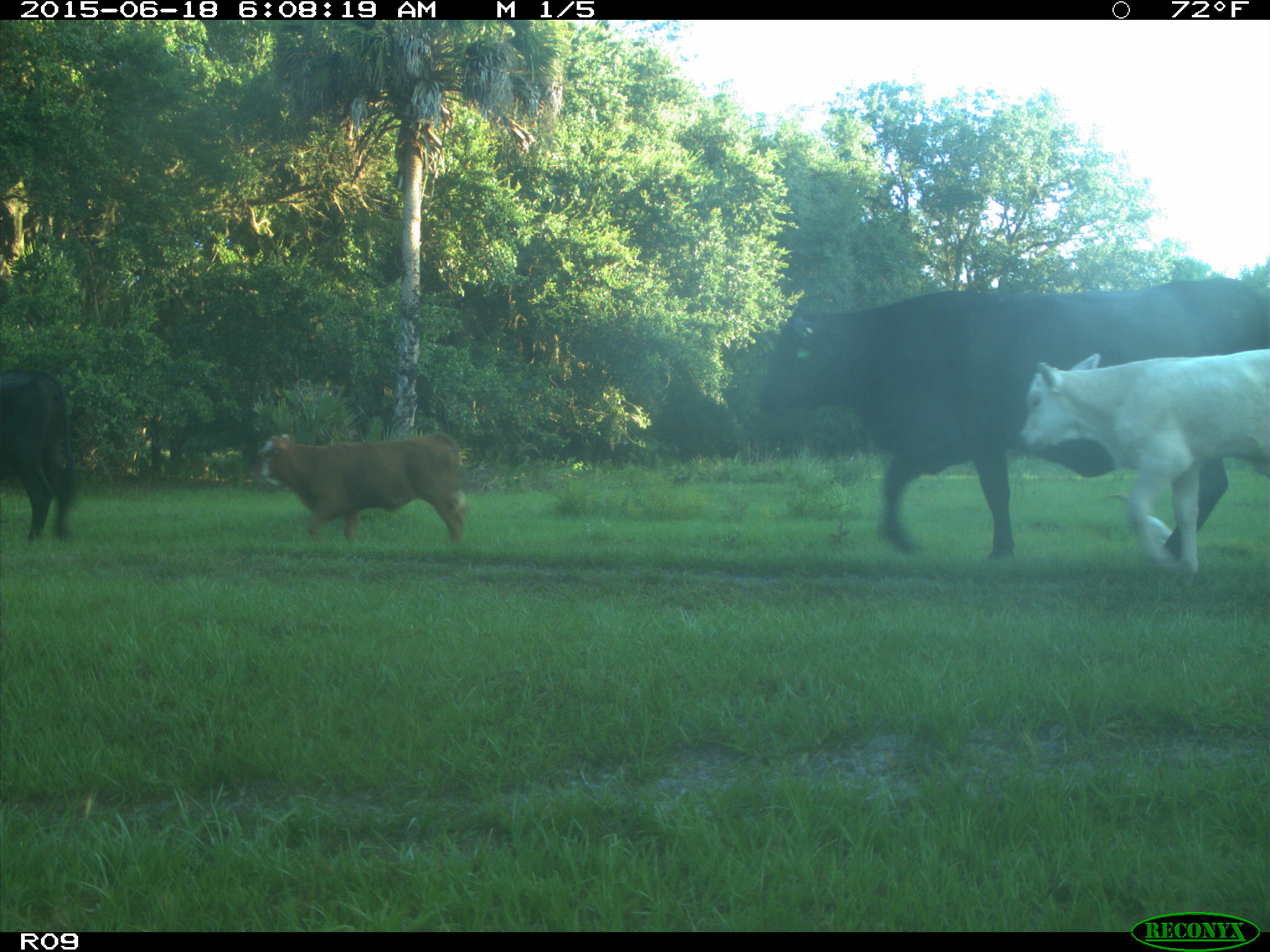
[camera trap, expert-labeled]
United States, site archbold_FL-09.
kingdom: Animalia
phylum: Chordata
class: Mammalia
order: Artiodactyla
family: Bovidae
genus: Bos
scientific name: Bos taurus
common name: domestic cow